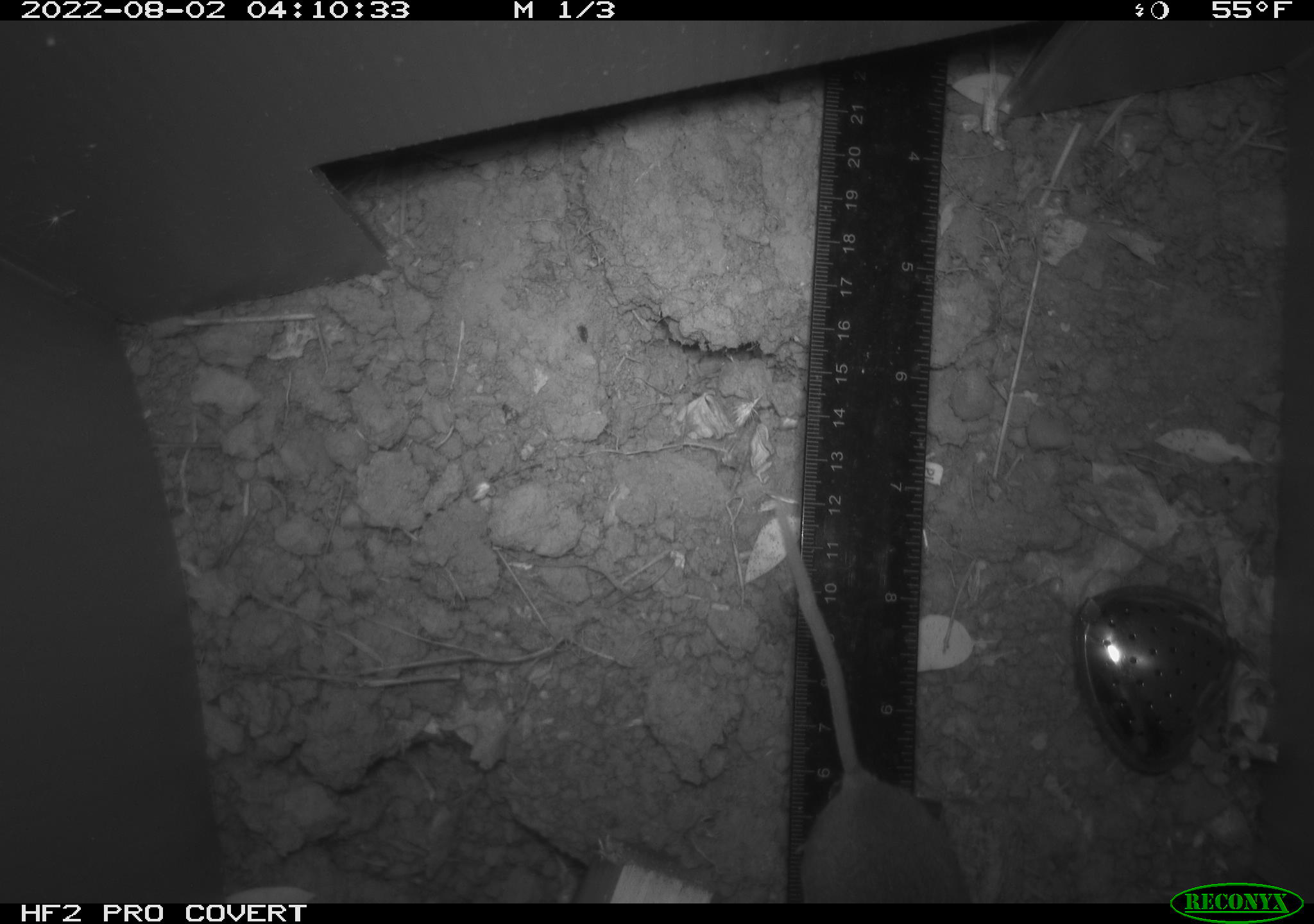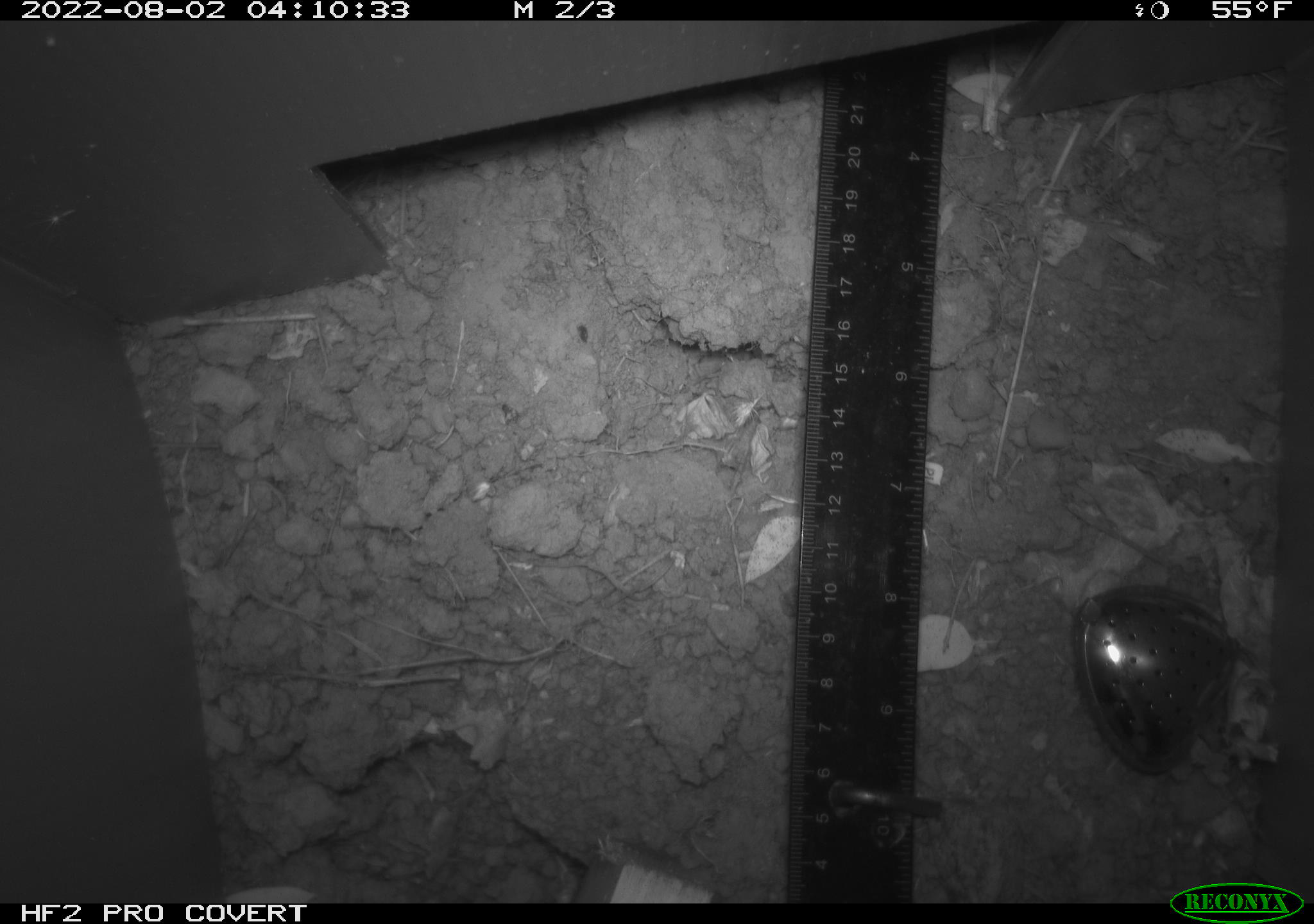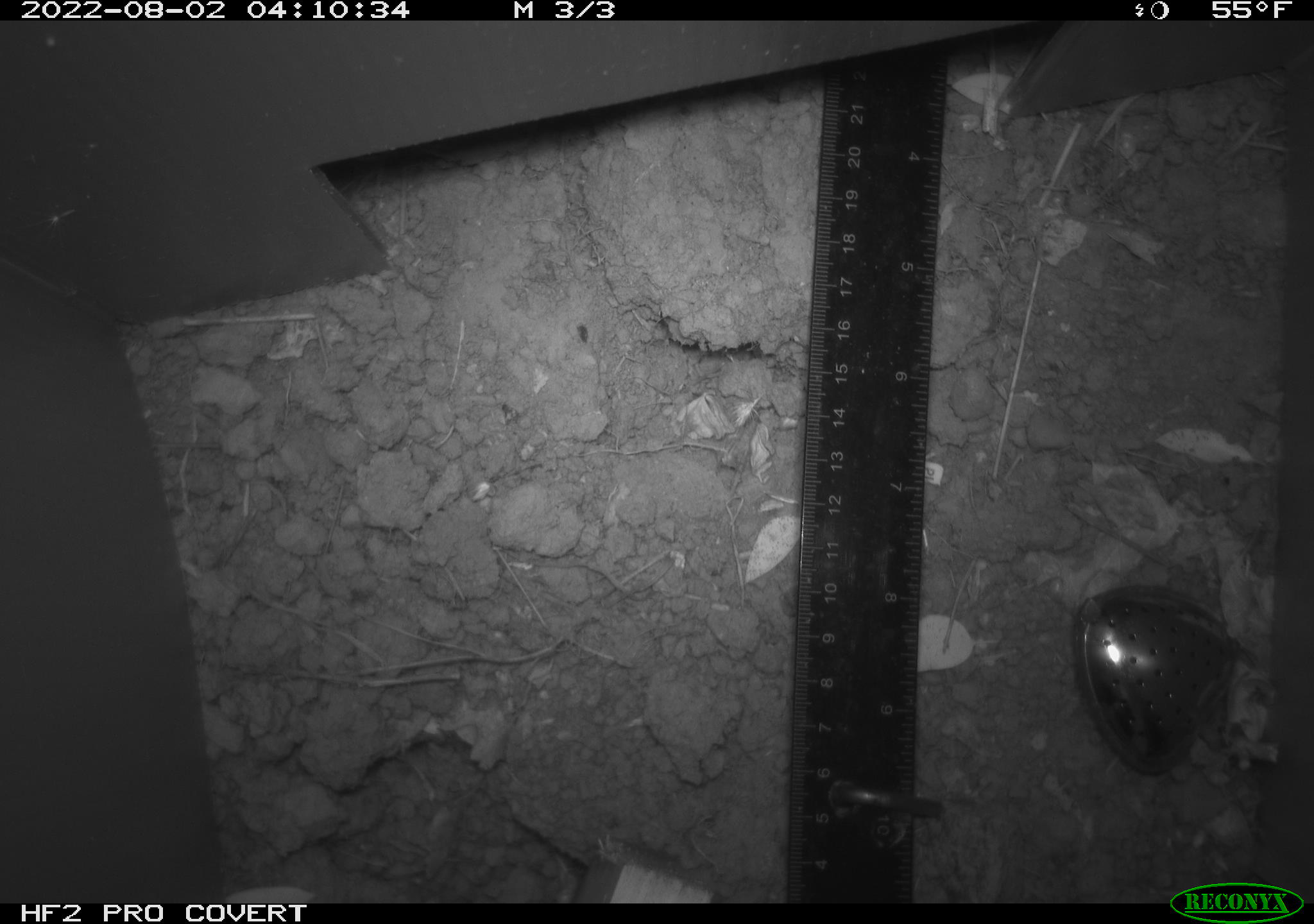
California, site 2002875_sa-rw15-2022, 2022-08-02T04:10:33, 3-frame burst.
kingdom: Animalia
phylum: Chordata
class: Mammalia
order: Rodentia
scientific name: Rodentia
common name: rodent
Rodent (Rodentia).